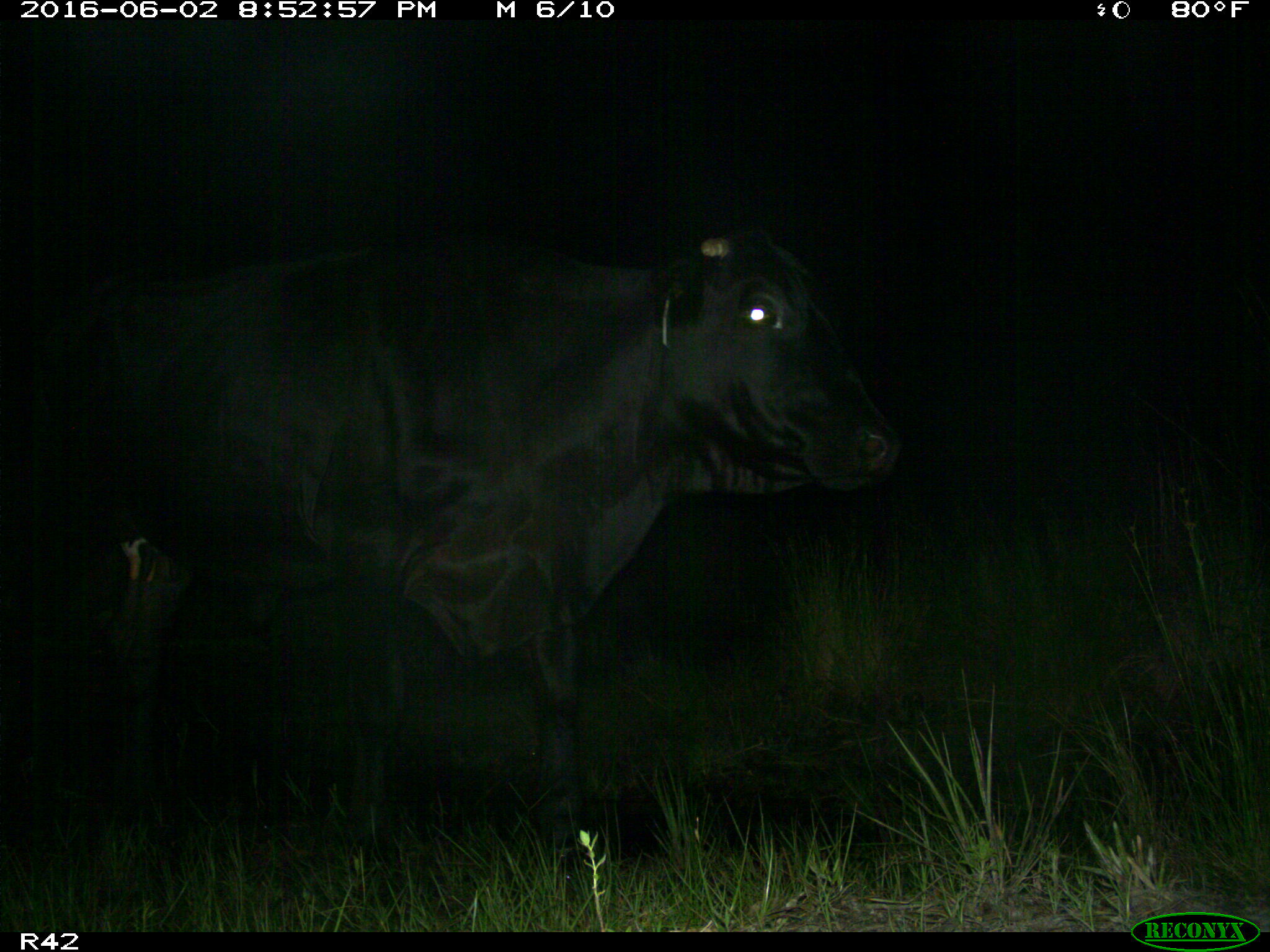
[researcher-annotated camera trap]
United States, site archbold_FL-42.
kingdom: Animalia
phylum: Chordata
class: Mammalia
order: Artiodactyla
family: Bovidae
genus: Bos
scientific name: Bos taurus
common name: domestic cow